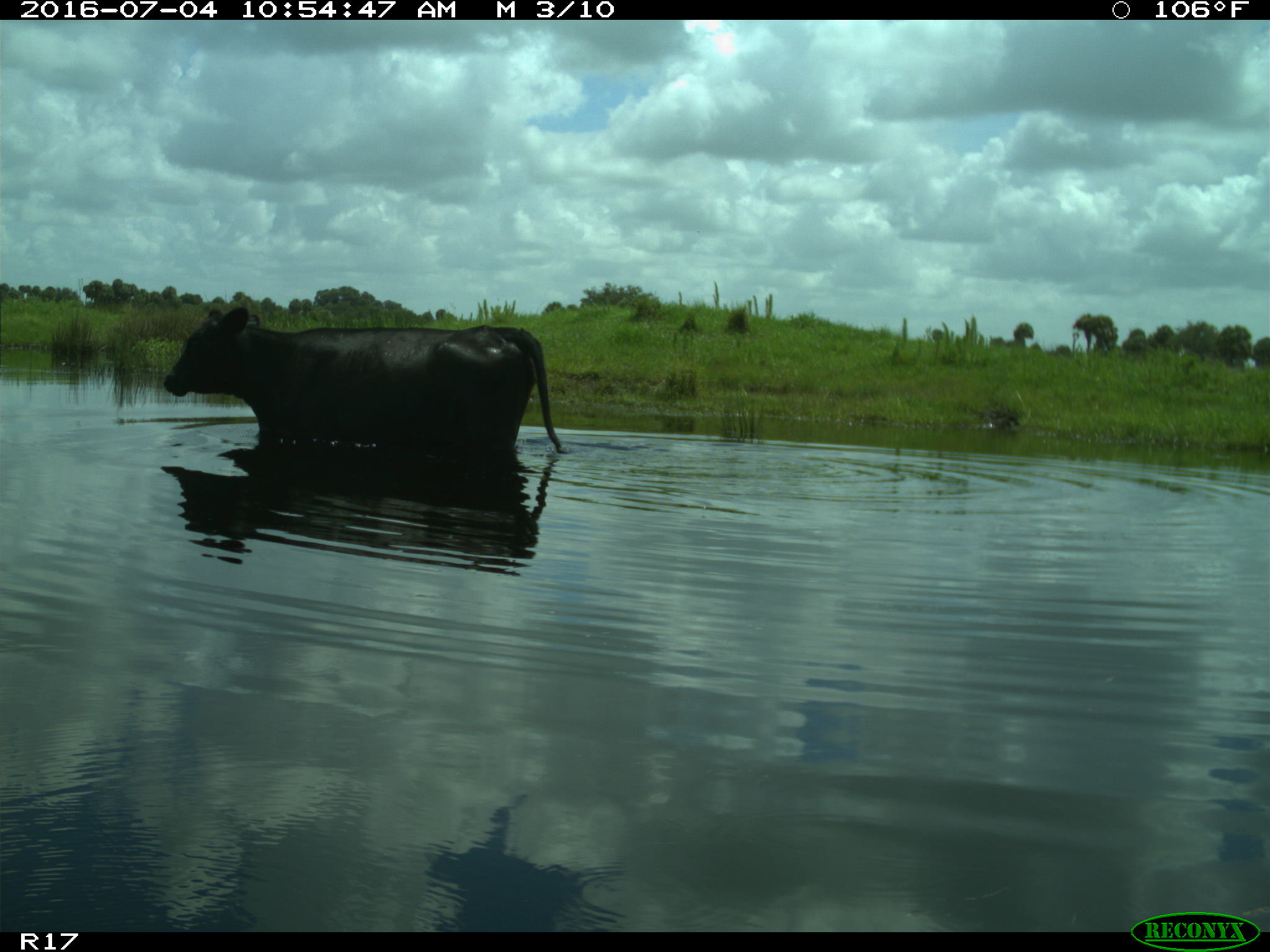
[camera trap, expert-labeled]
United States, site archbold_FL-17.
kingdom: Animalia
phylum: Chordata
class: Mammalia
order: Artiodactyla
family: Bovidae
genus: Bos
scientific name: Bos taurus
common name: domestic cow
Bos taurus (domestic cow).